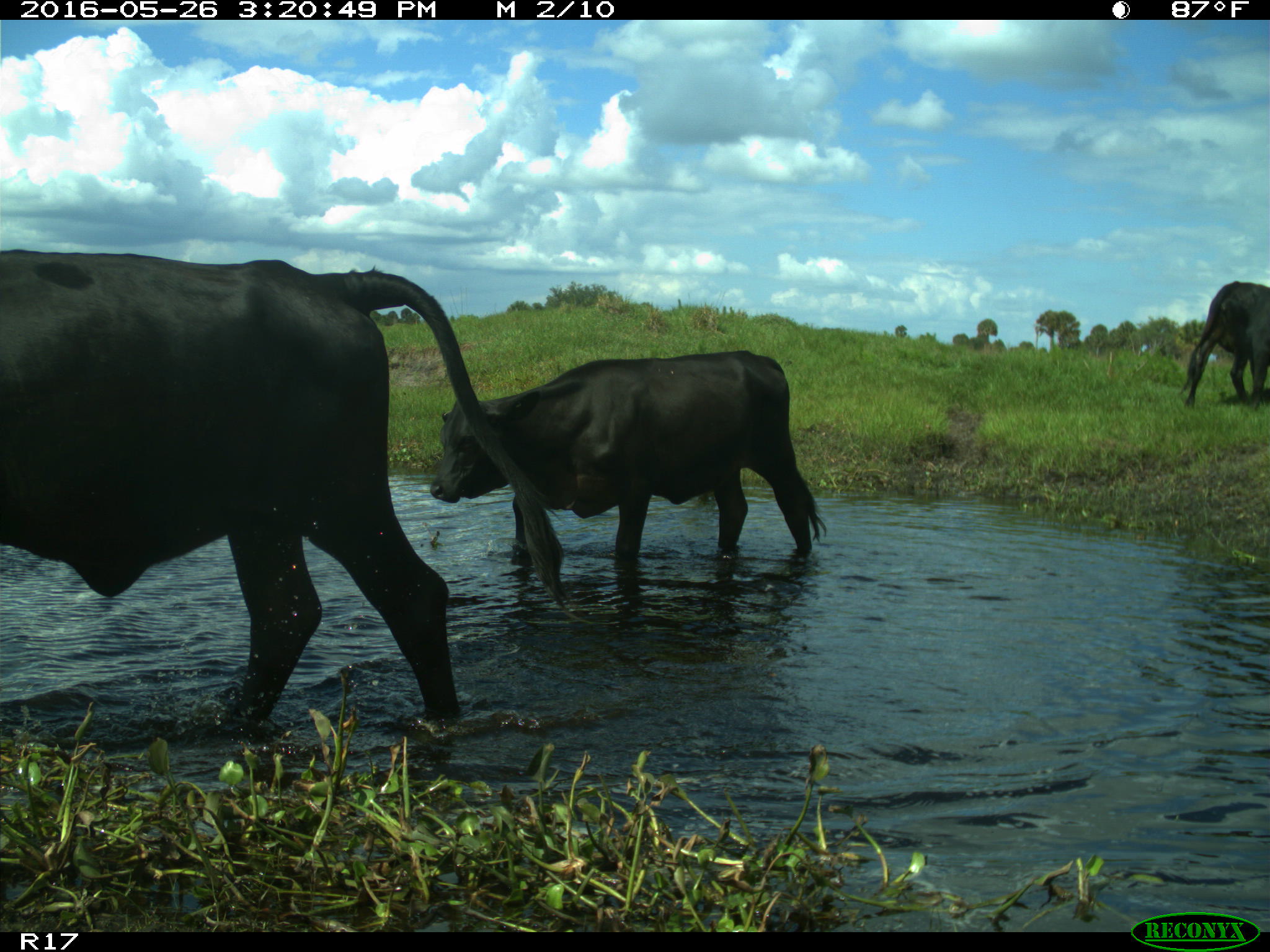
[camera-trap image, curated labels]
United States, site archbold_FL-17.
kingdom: Animalia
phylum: Chordata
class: Mammalia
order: Artiodactyla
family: Bovidae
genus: Bos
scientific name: Bos taurus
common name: domestic cow